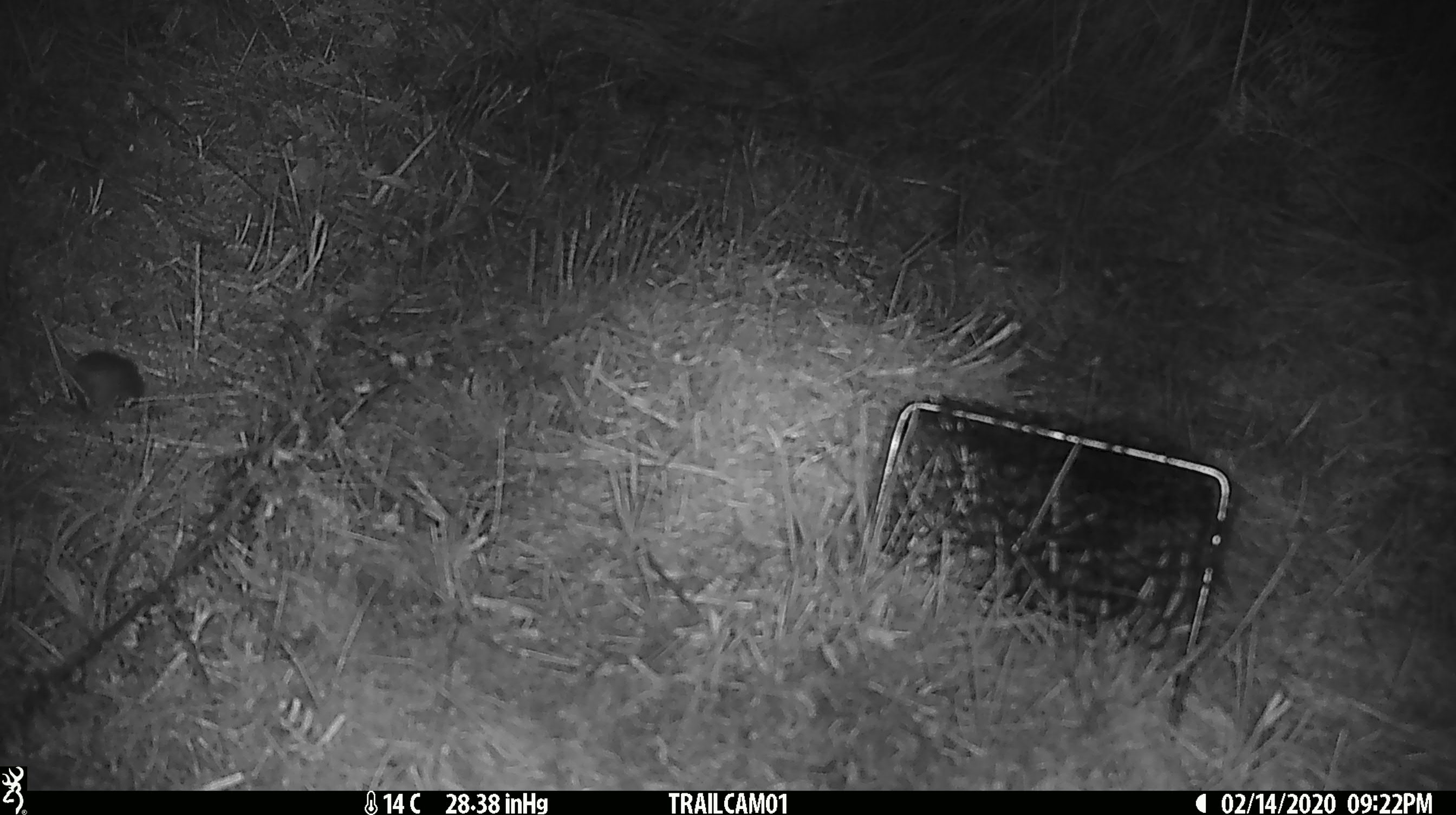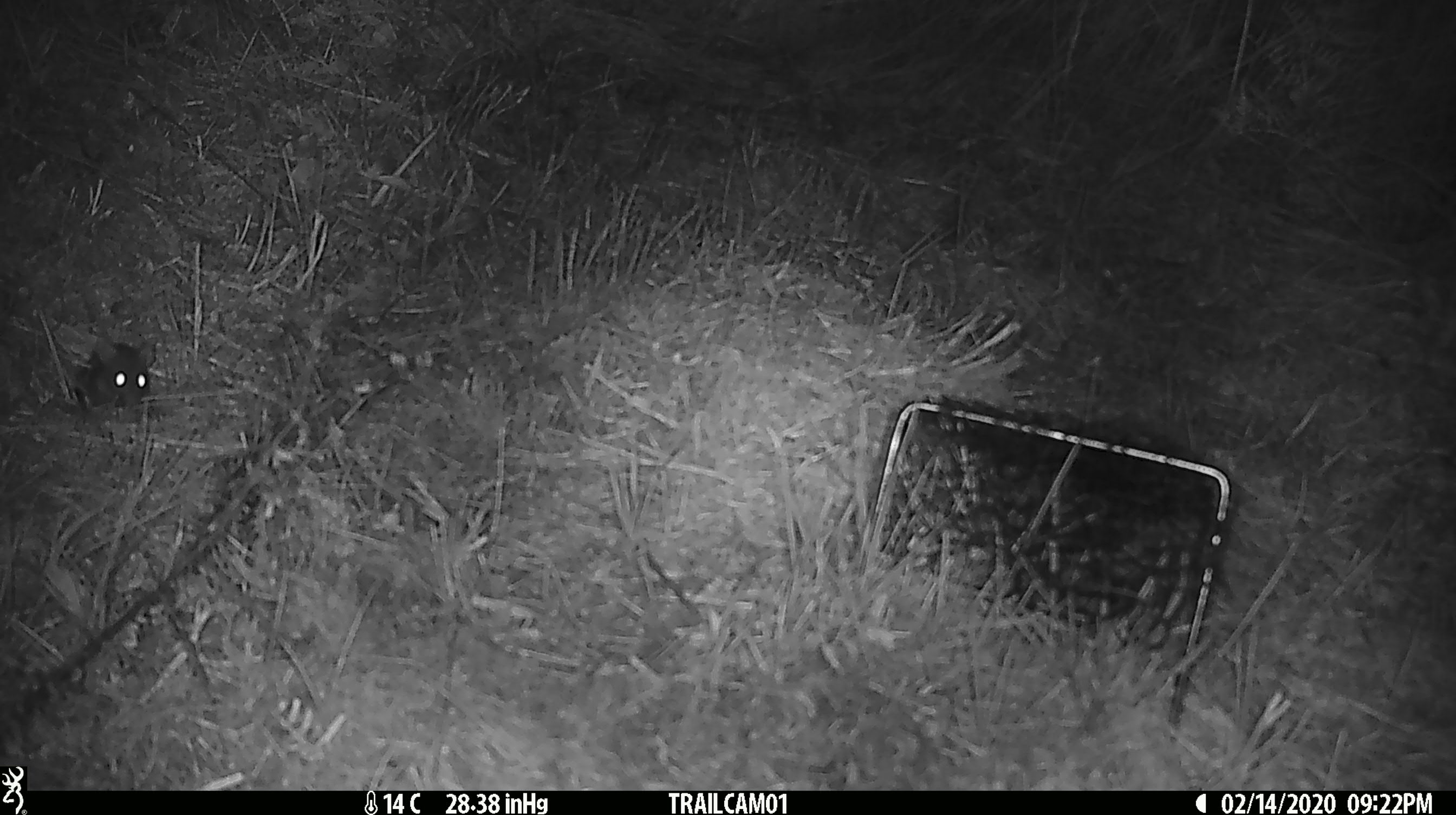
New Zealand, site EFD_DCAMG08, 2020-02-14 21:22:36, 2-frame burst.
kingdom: Animalia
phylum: Chordata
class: Mammalia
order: Rodentia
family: Muridae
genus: Mus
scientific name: Mus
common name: mouse